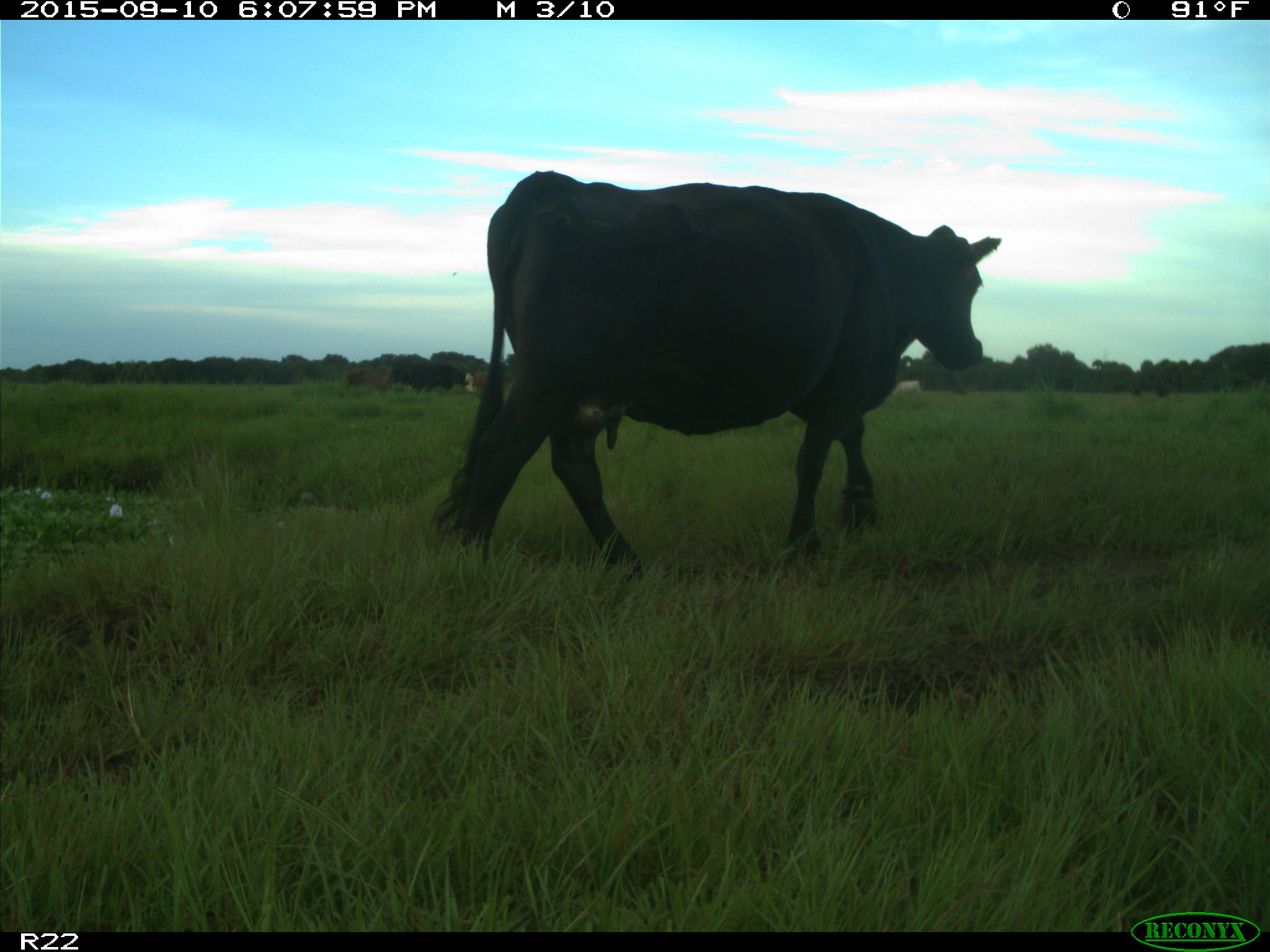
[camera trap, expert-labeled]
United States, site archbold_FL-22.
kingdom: Animalia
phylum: Chordata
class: Mammalia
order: Artiodactyla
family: Bovidae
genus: Bos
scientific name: Bos taurus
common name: domestic cow